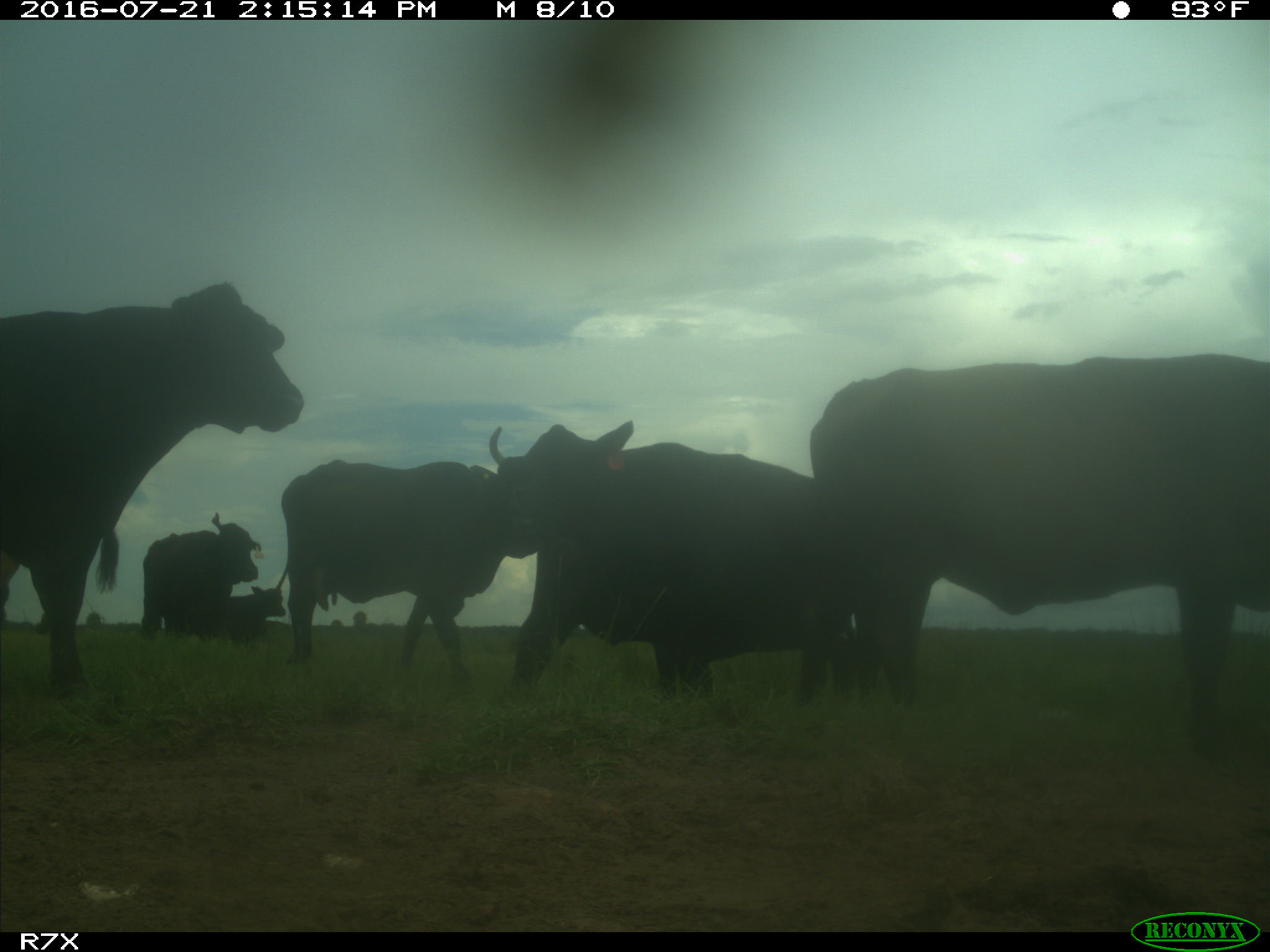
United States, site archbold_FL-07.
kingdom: Animalia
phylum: Chordata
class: Mammalia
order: Artiodactyla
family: Bovidae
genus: Bos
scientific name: Bos taurus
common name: domestic cow